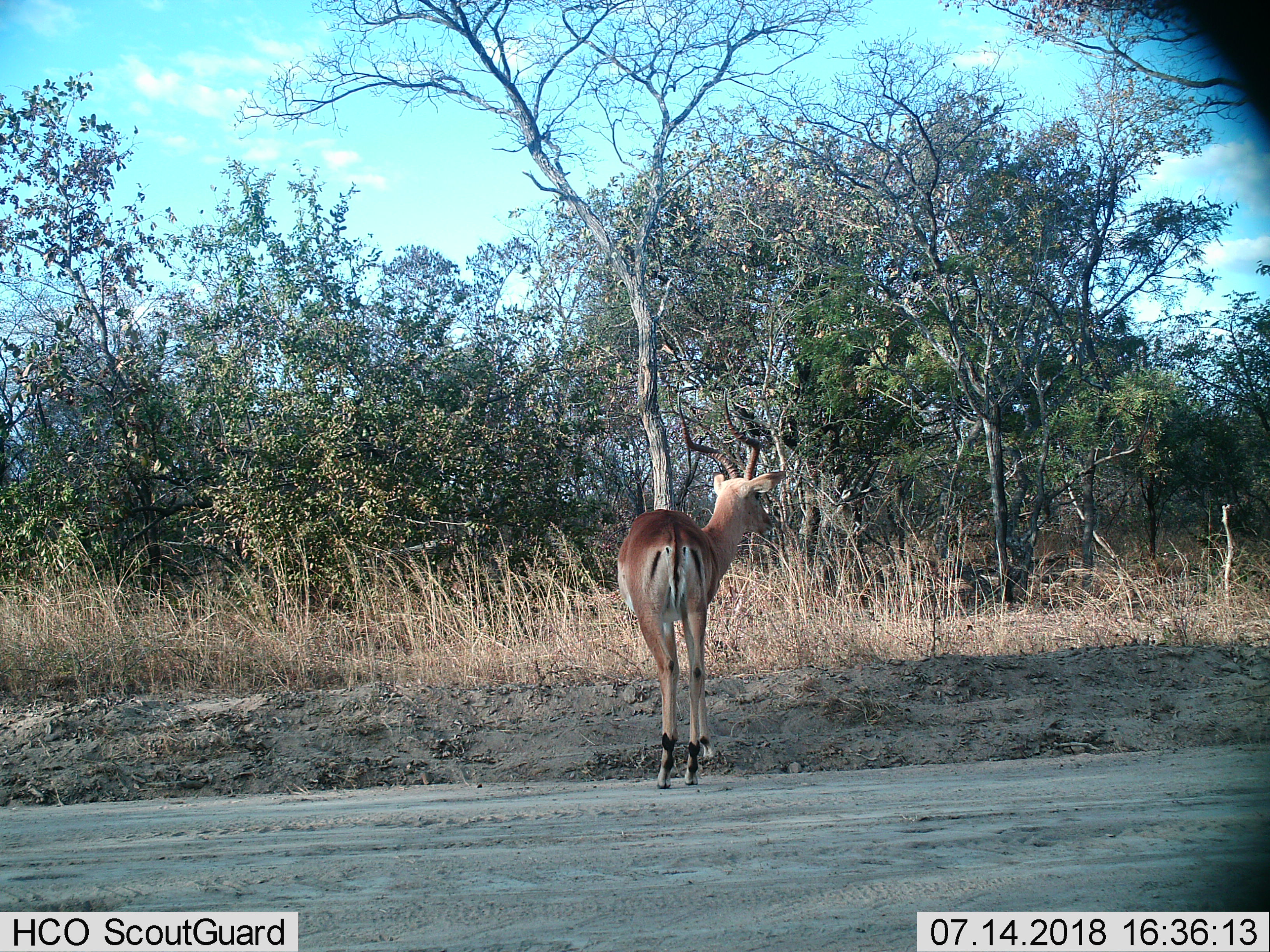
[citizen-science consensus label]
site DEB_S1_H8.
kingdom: Animalia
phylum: Chordata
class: Mammalia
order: Artiodactyla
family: Bovidae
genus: Aepyceros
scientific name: Aepyceros melampus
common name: impala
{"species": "impala (Aepyceros melampus)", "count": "1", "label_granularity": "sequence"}